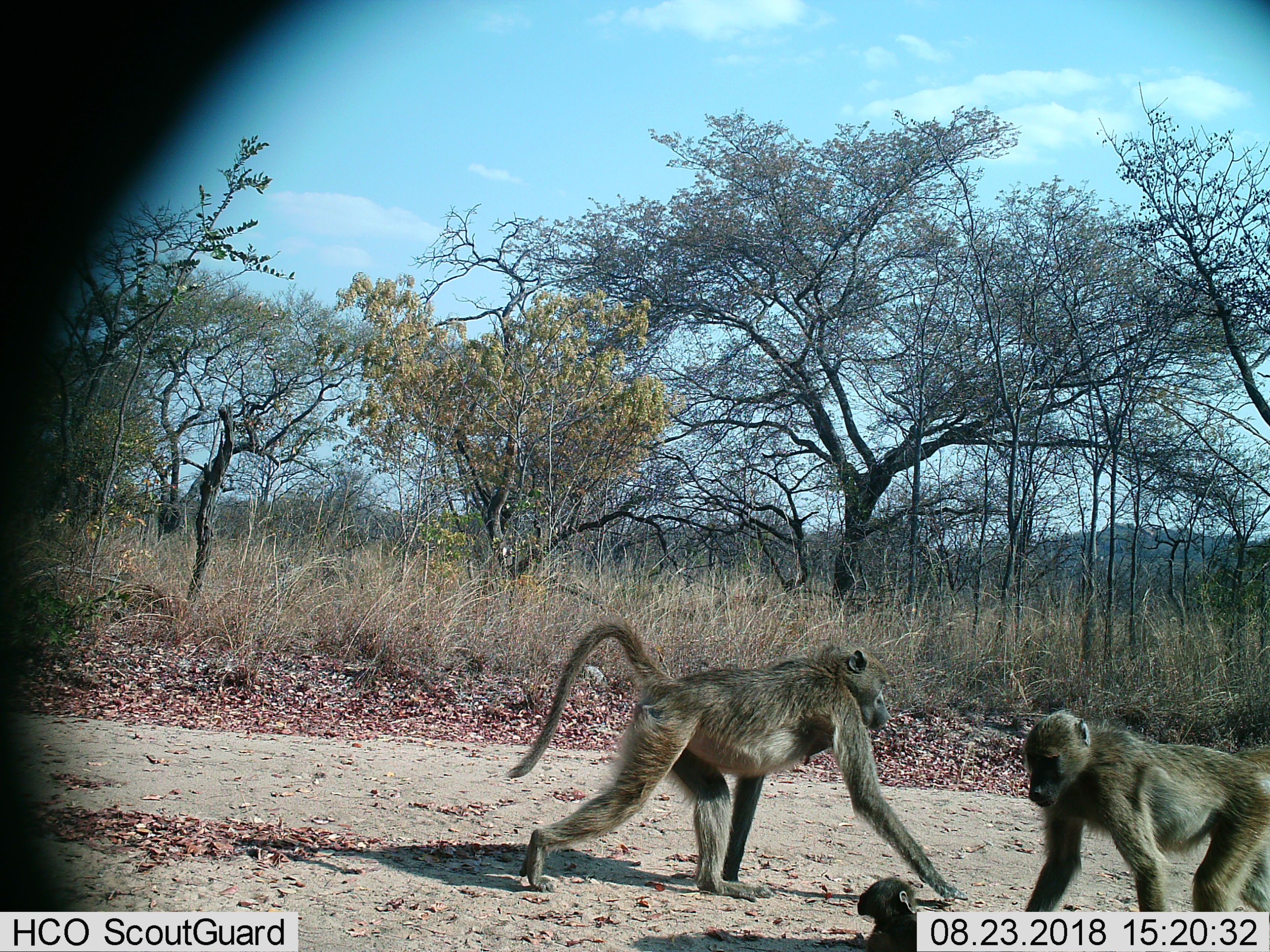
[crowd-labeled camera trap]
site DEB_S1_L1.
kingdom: Animalia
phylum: Chordata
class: Mammalia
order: Primates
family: Cercopithecidae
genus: Papio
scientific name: Papio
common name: baboon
Baboon (Papio), count 3. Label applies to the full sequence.